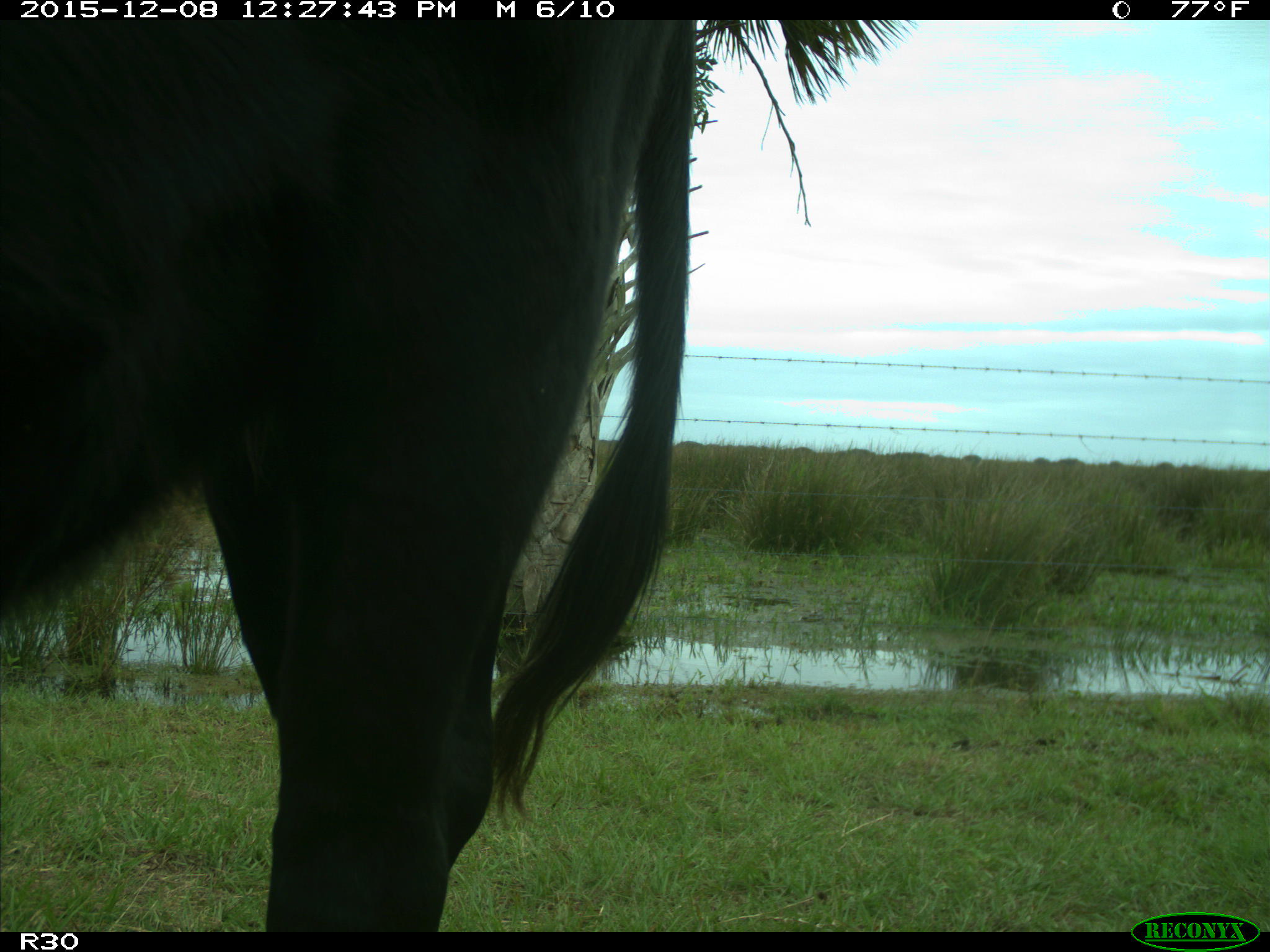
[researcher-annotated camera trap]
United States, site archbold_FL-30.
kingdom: Animalia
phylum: Chordata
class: Mammalia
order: Artiodactyla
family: Bovidae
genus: Bos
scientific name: Bos taurus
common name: domestic cow